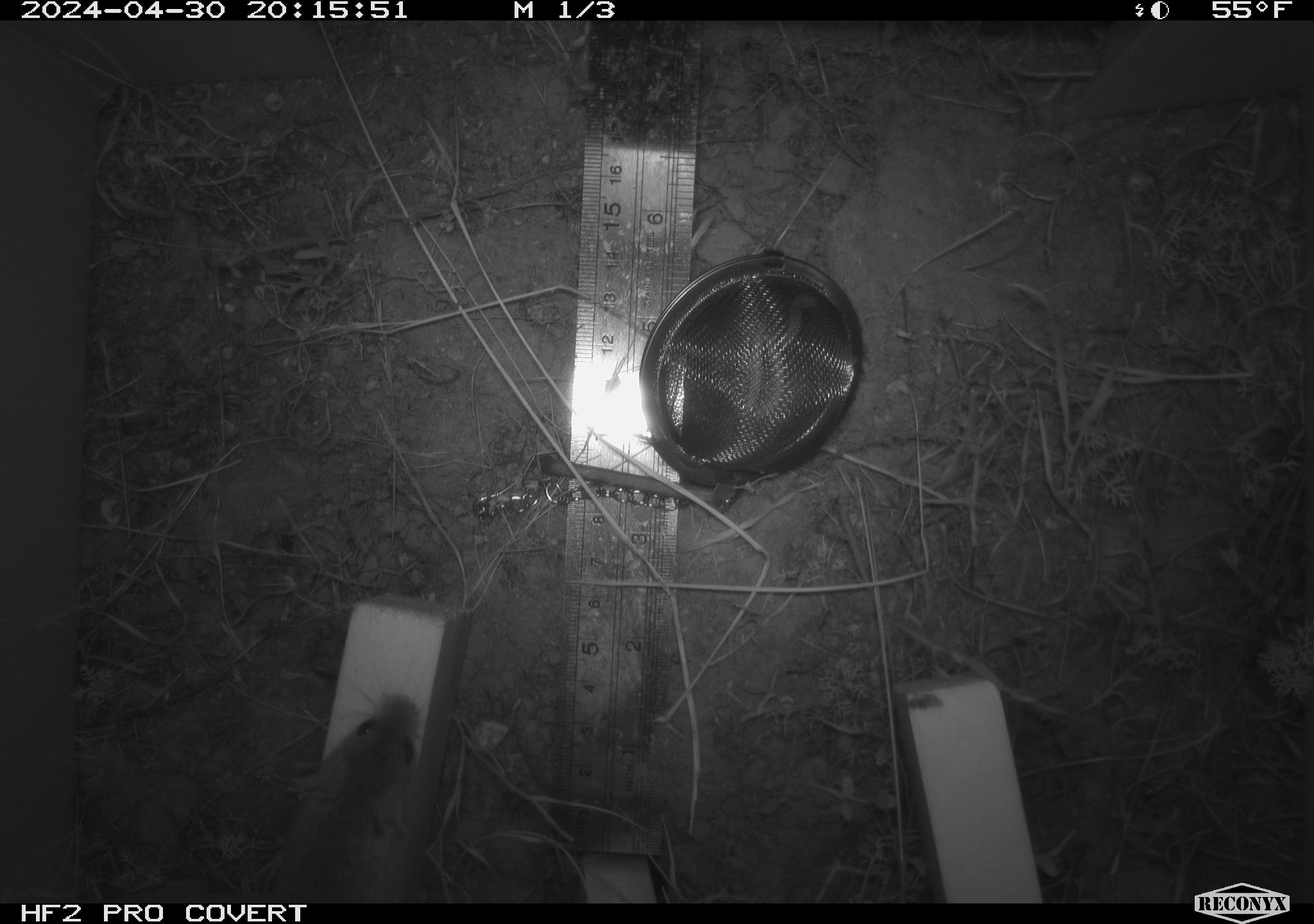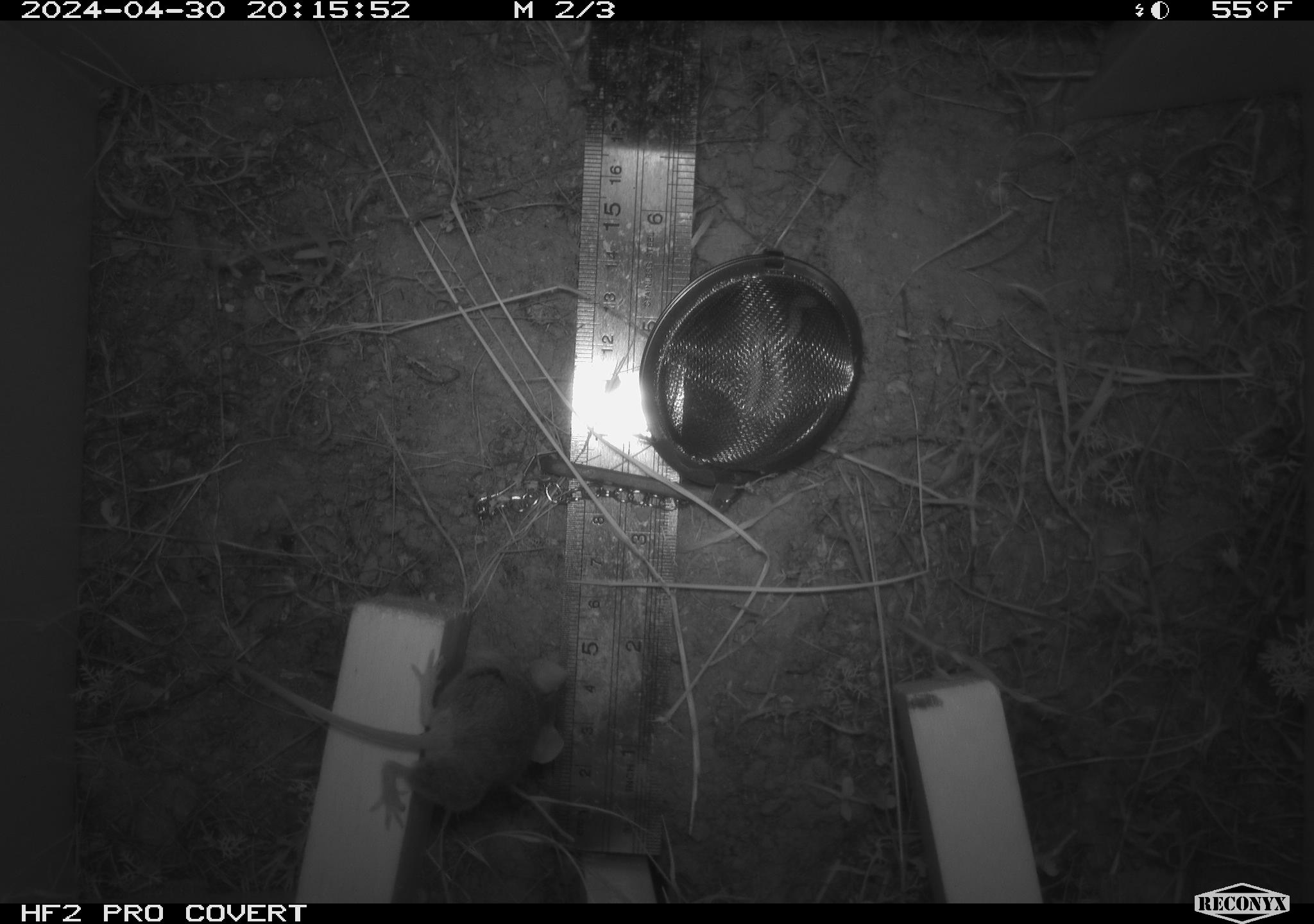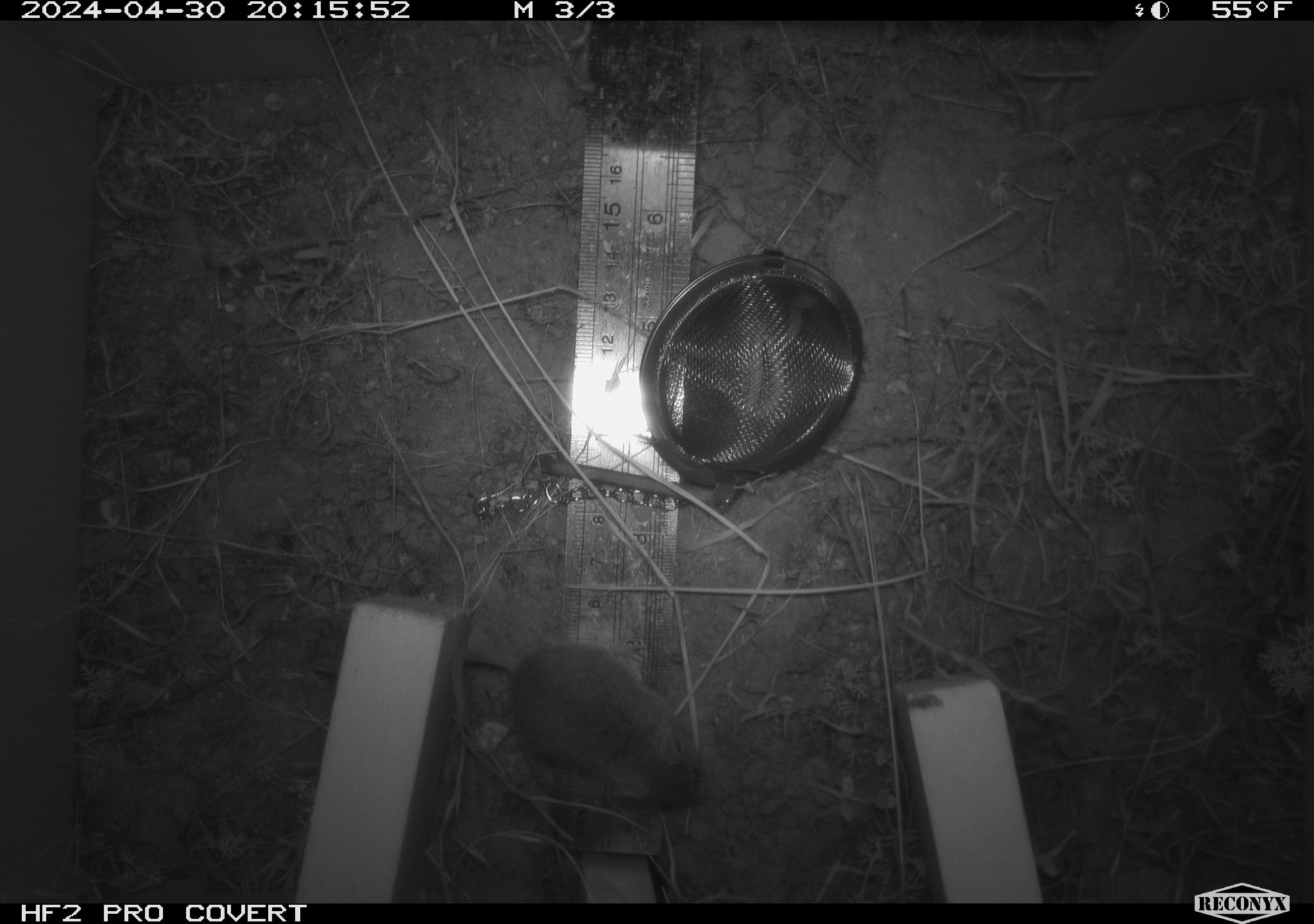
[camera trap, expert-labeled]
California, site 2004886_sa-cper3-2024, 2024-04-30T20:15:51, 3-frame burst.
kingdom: Animalia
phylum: Chordata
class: Mammalia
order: Rodentia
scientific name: Rodentia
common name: rodent